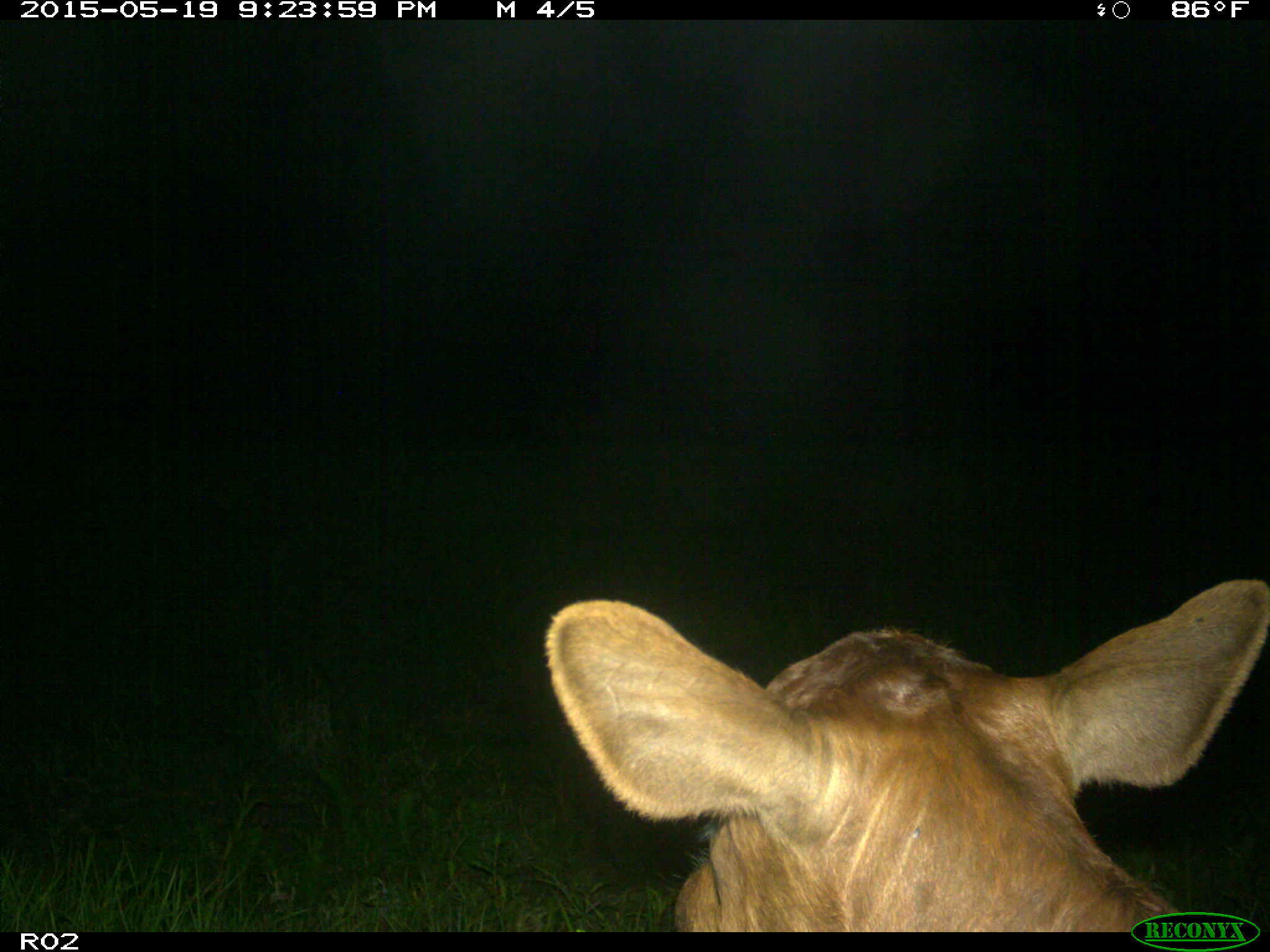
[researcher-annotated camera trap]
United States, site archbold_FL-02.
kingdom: Animalia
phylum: Chordata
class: Mammalia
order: Artiodactyla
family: Bovidae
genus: Bos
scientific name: Bos taurus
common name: domestic cow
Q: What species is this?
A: Bos taurus (domestic cow).